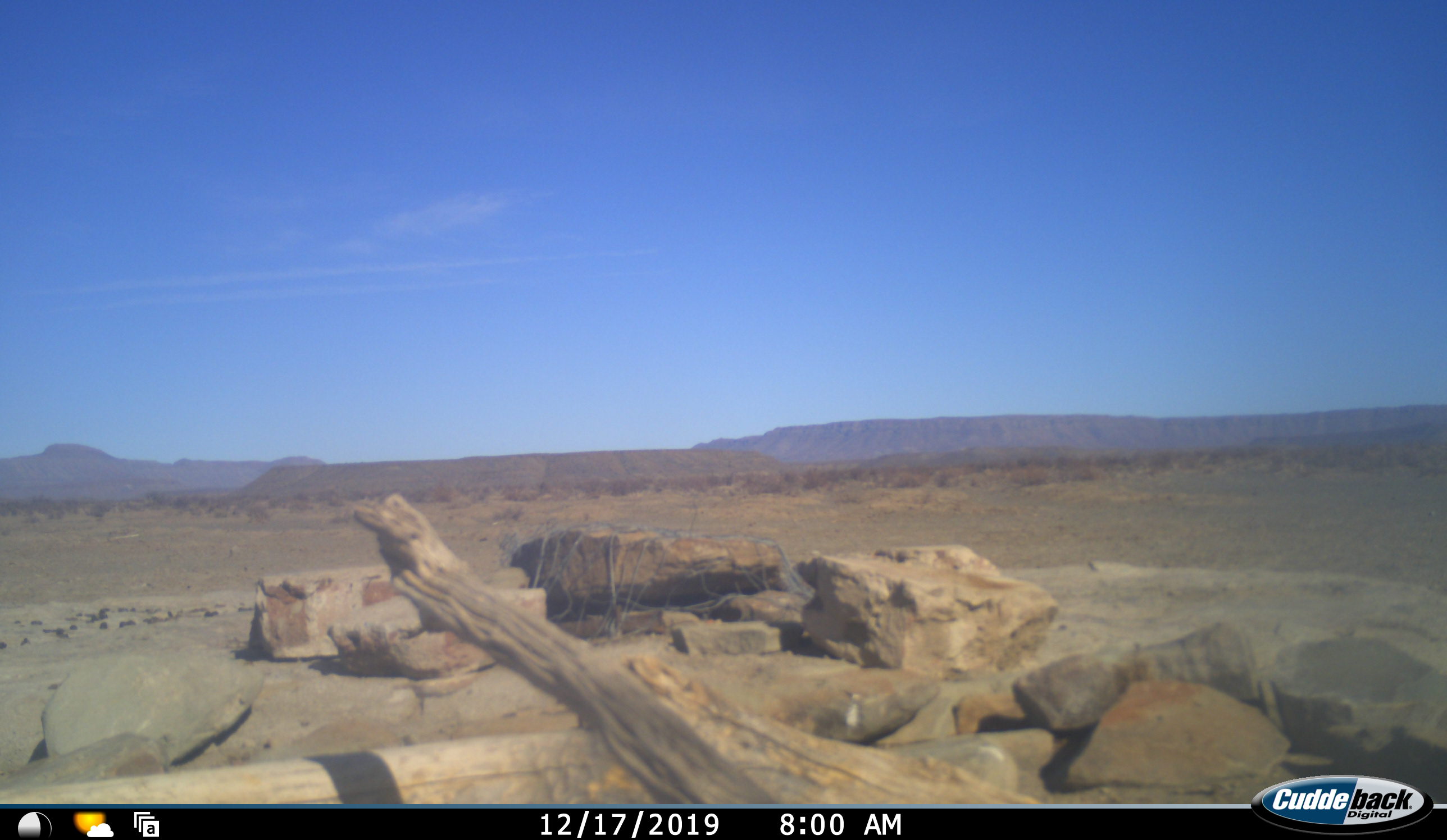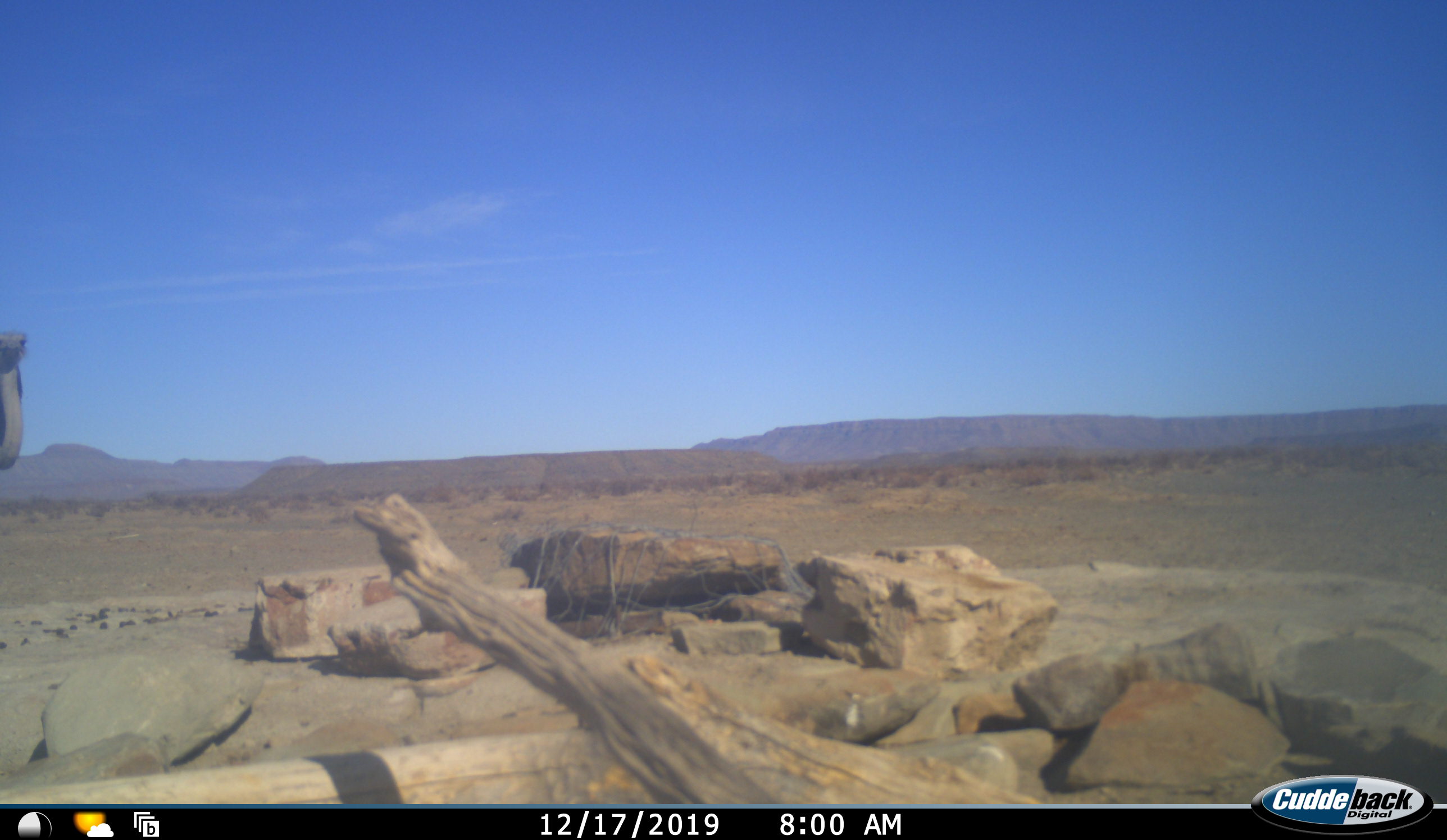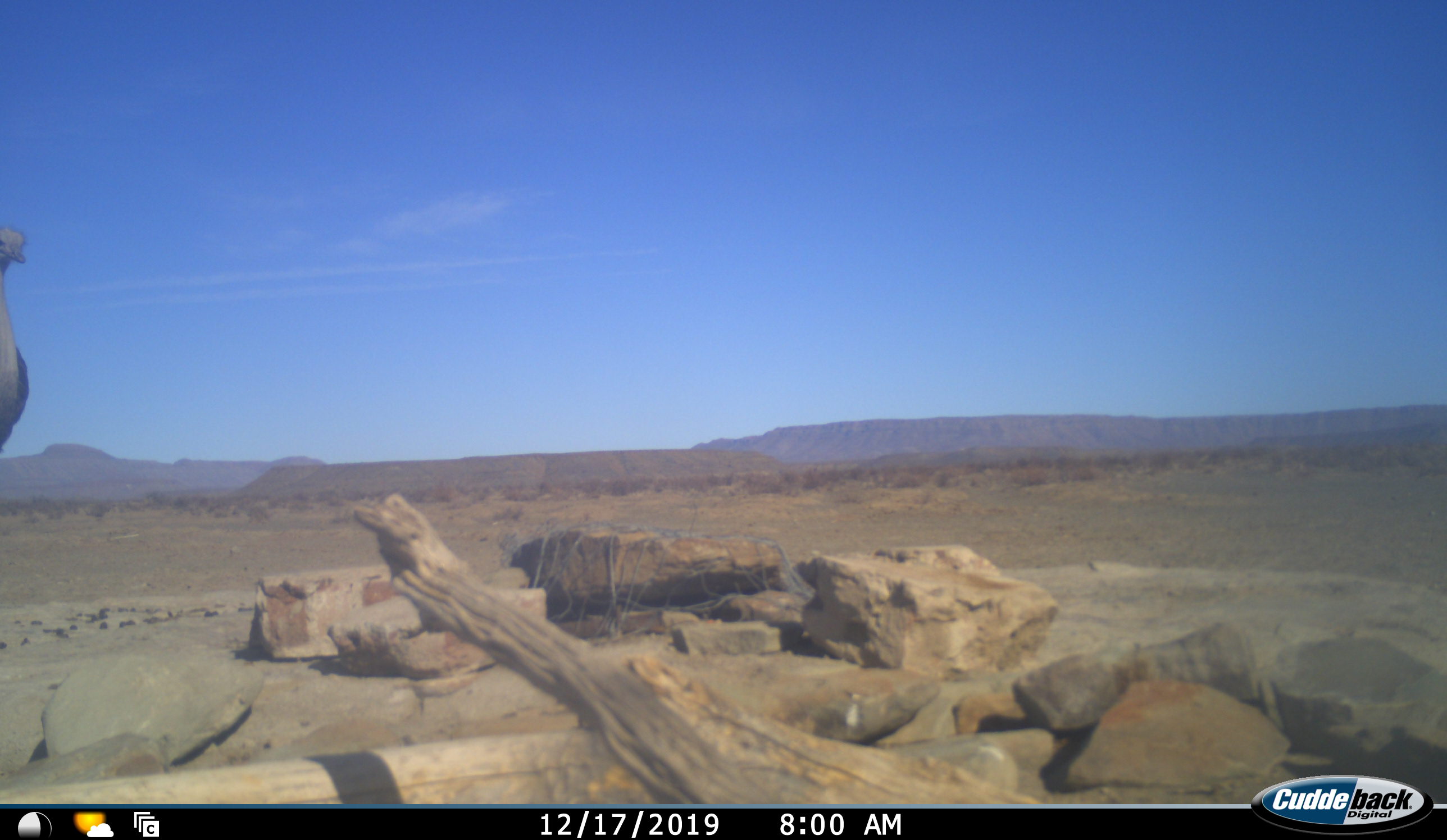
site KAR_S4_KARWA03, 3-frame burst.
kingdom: Animalia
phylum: Chordata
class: Aves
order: Struthioniformes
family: Struthionidae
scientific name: Struthionidae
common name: ostrich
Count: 1.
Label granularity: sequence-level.